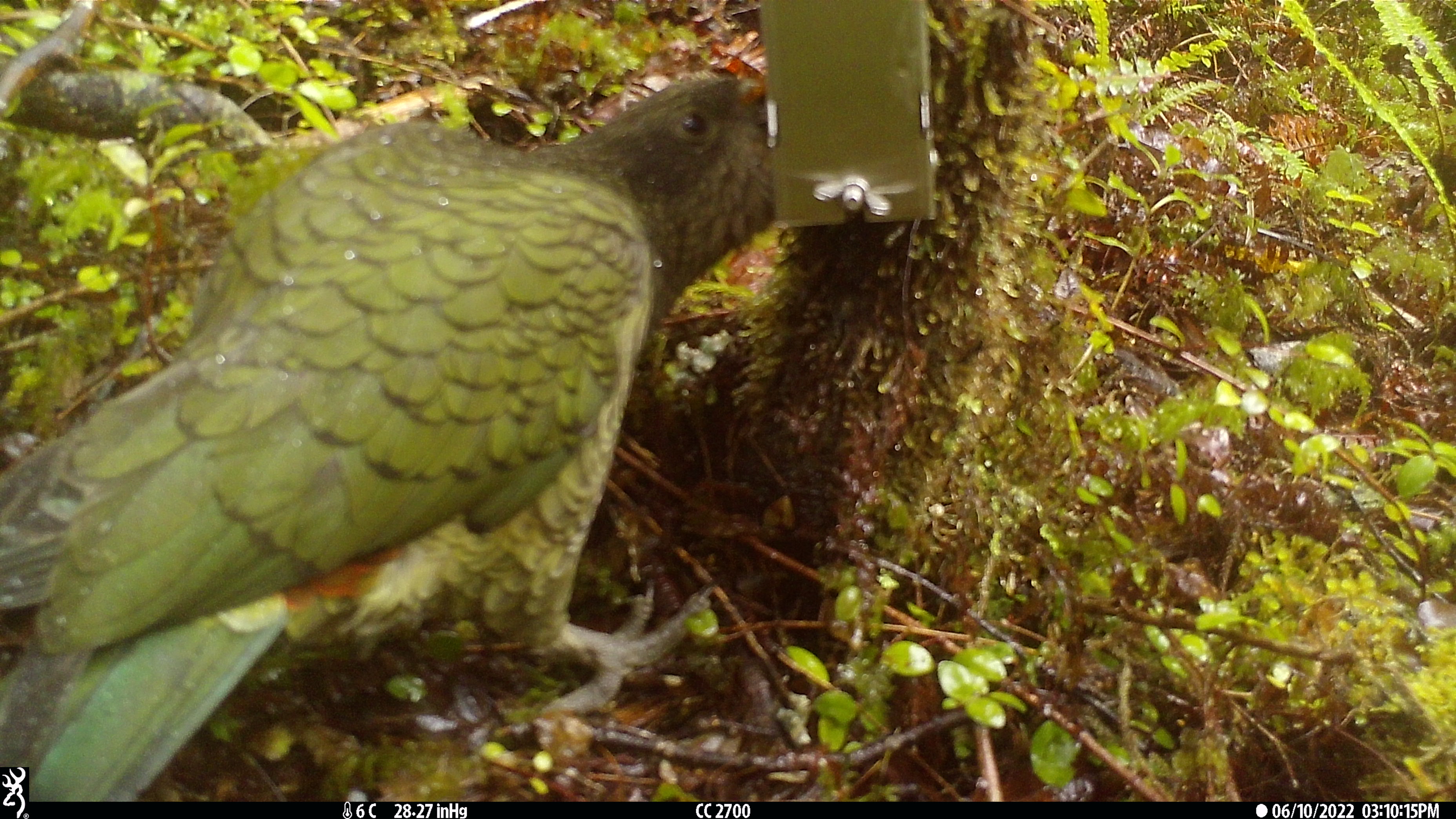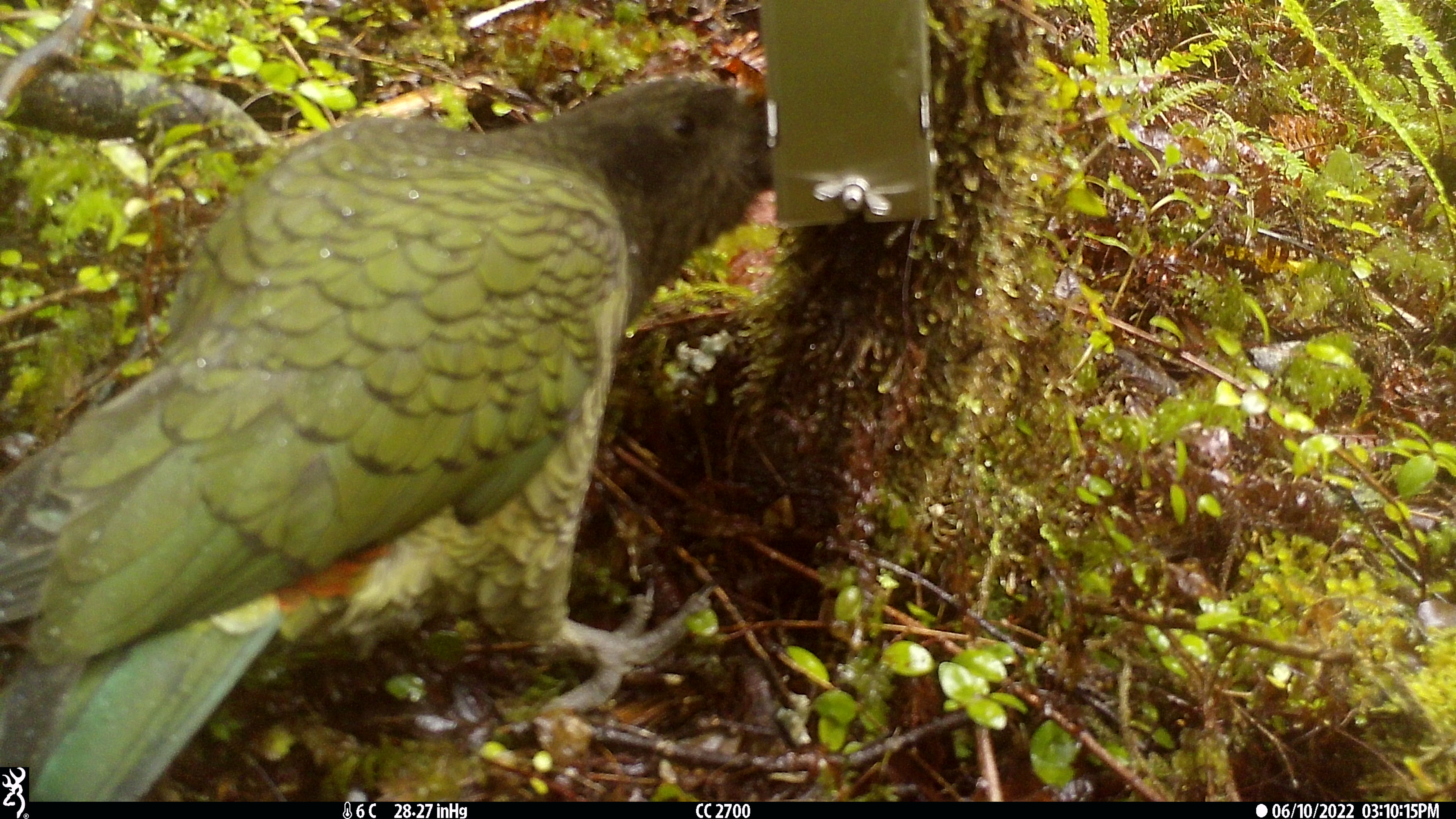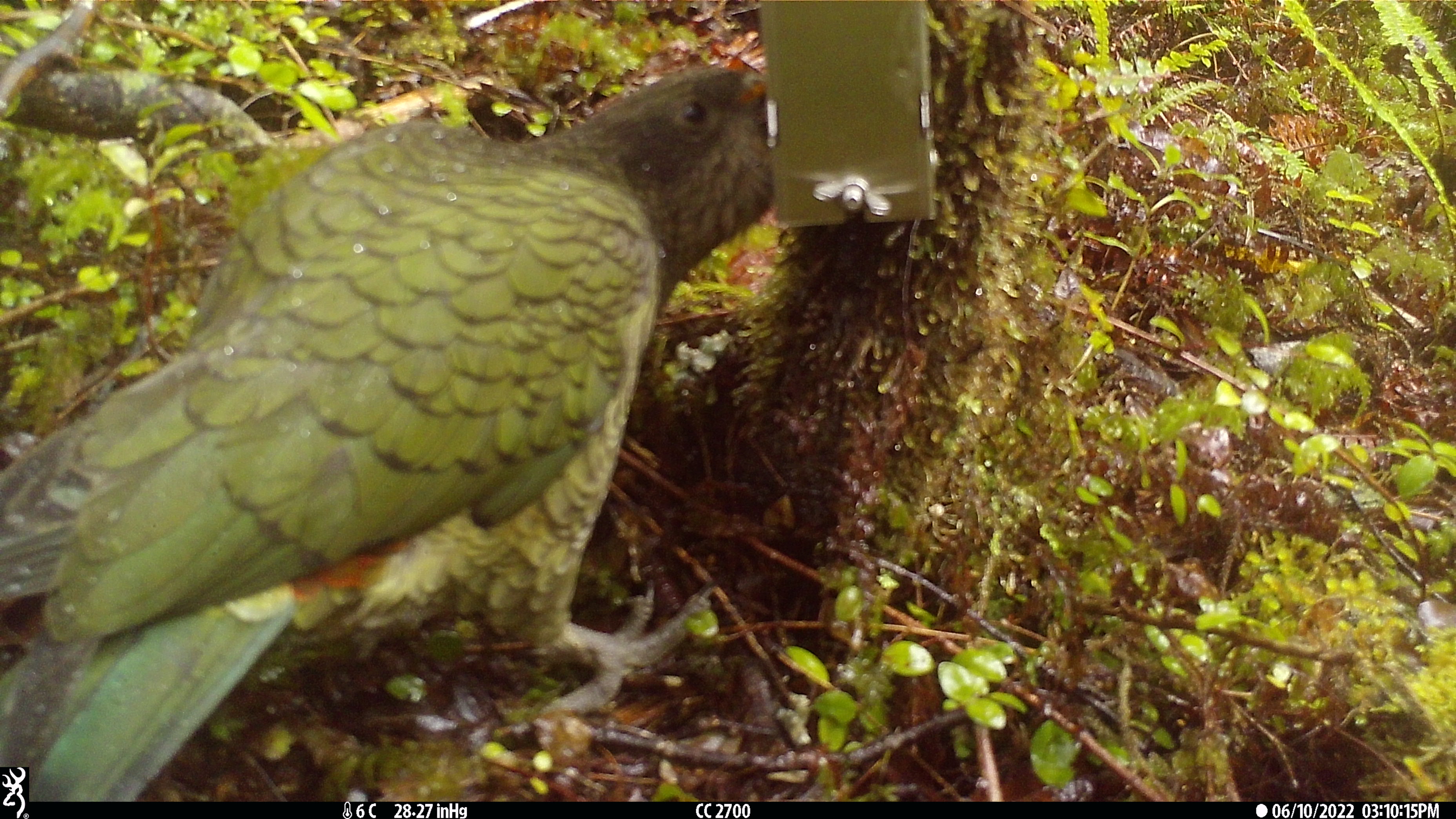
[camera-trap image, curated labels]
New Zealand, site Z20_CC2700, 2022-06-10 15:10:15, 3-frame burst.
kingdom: Animalia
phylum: Chordata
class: Aves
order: Psittaciformes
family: Strigopidae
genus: Nestor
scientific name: Nestor notabilis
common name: kea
Kea (Nestor notabilis).